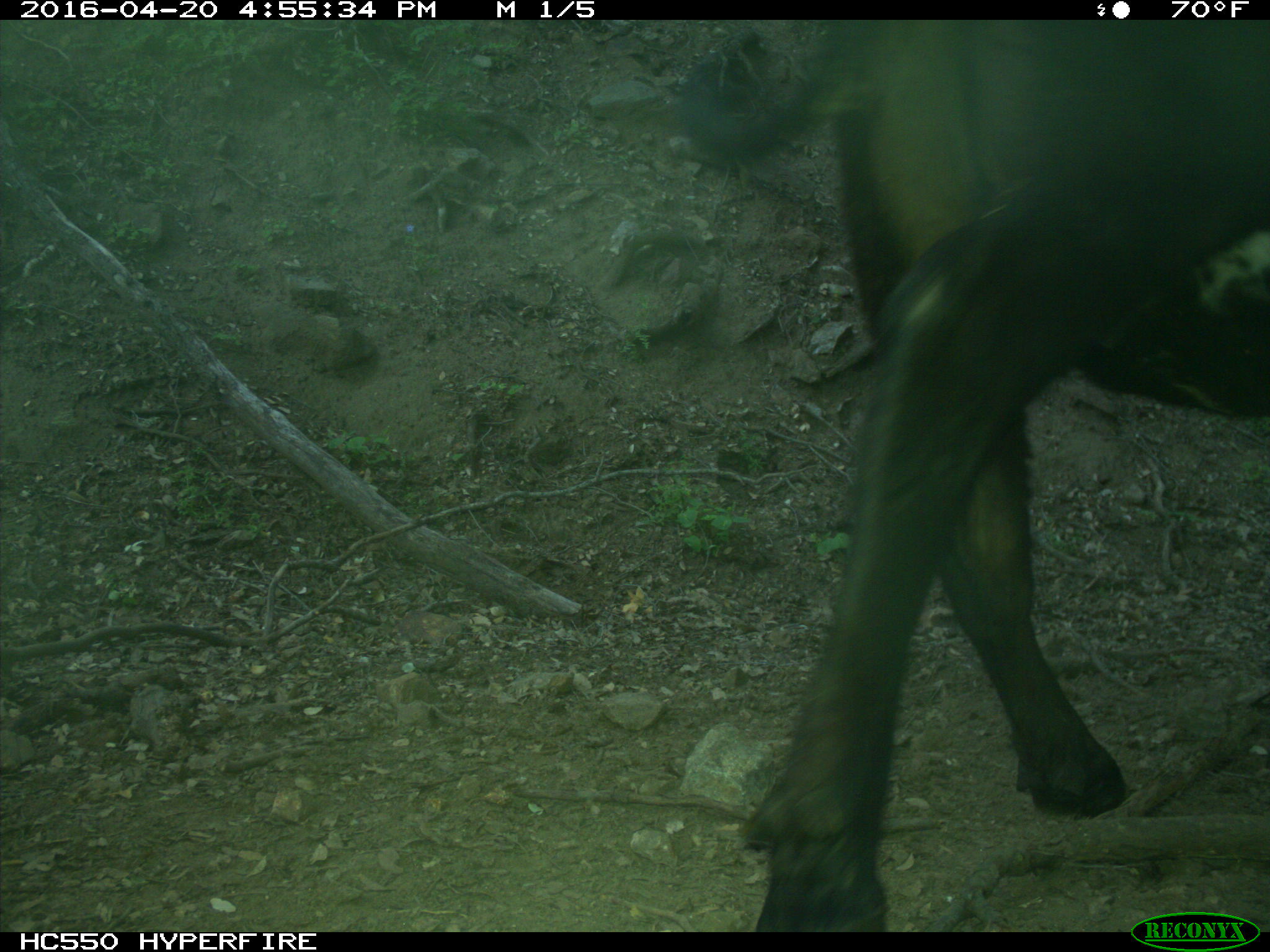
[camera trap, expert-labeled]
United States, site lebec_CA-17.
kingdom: Animalia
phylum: Chordata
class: Mammalia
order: Artiodactyla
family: Bovidae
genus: Bos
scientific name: Bos taurus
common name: domestic cow